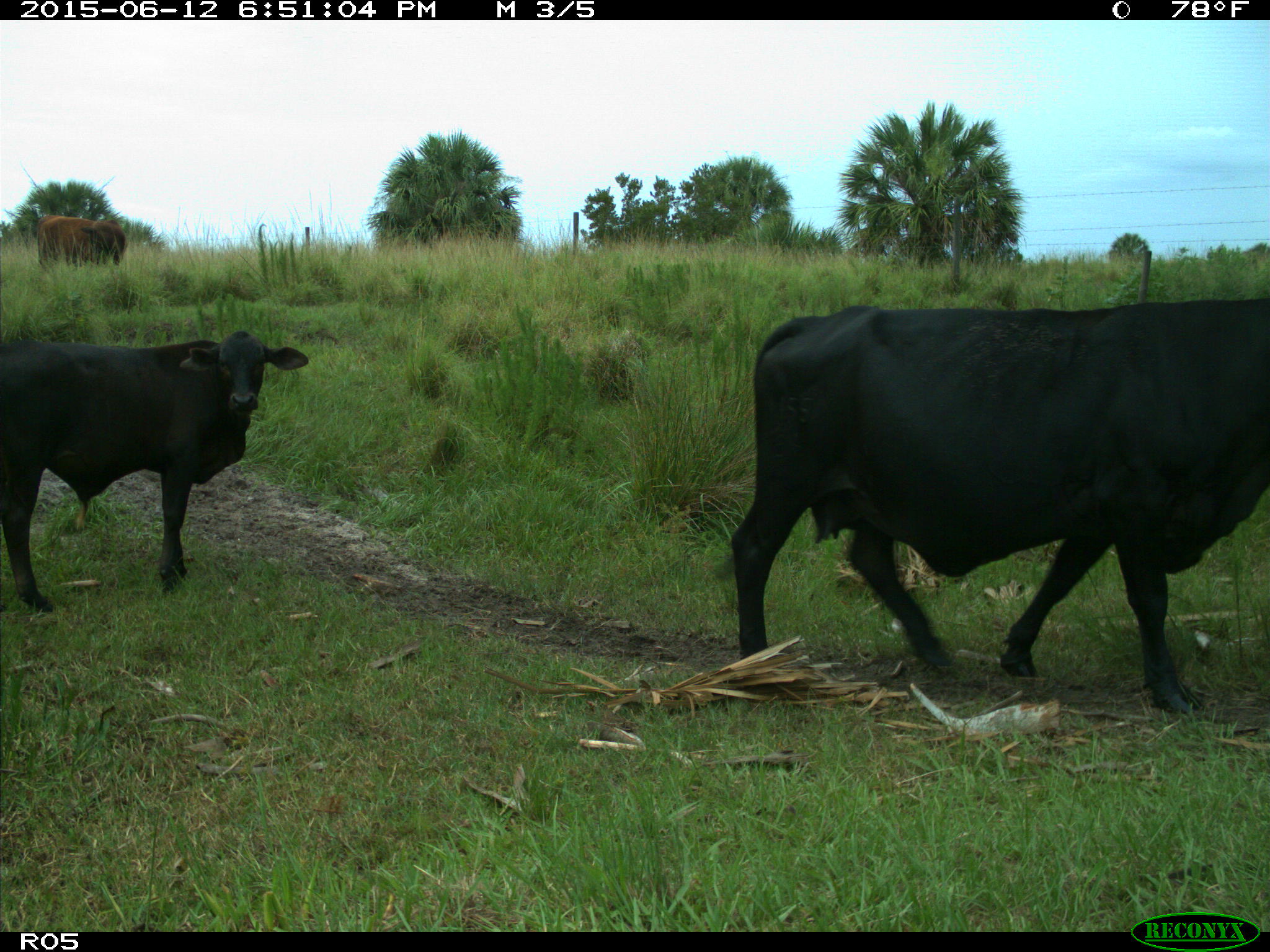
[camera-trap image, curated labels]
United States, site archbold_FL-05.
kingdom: Animalia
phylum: Chordata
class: Mammalia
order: Artiodactyla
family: Bovidae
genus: Bos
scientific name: Bos taurus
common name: domestic cow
Bos taurus (domestic cow).